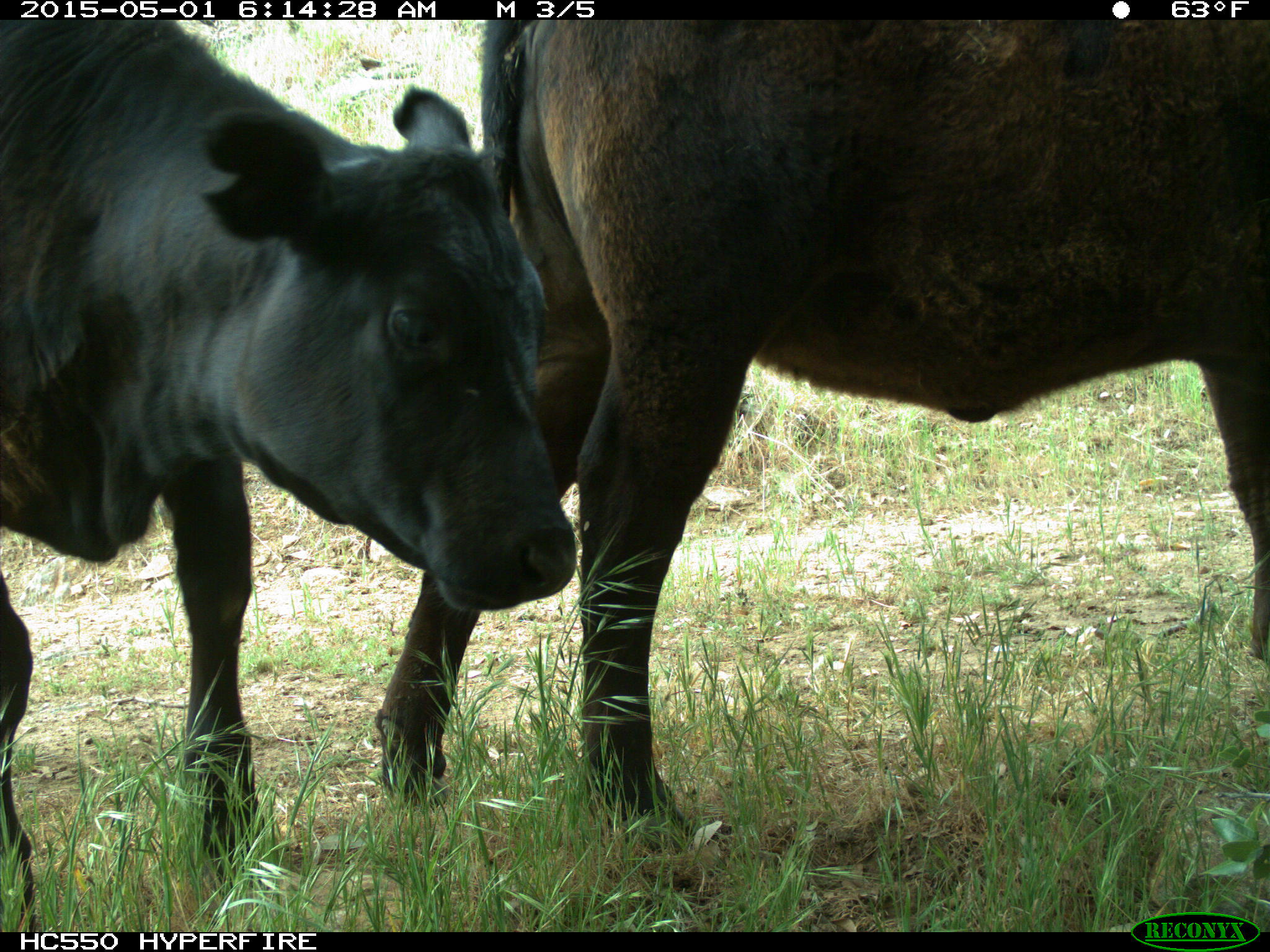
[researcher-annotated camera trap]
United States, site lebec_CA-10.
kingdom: Animalia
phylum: Chordata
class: Mammalia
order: Artiodactyla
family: Bovidae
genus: Bos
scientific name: Bos taurus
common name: domestic cow